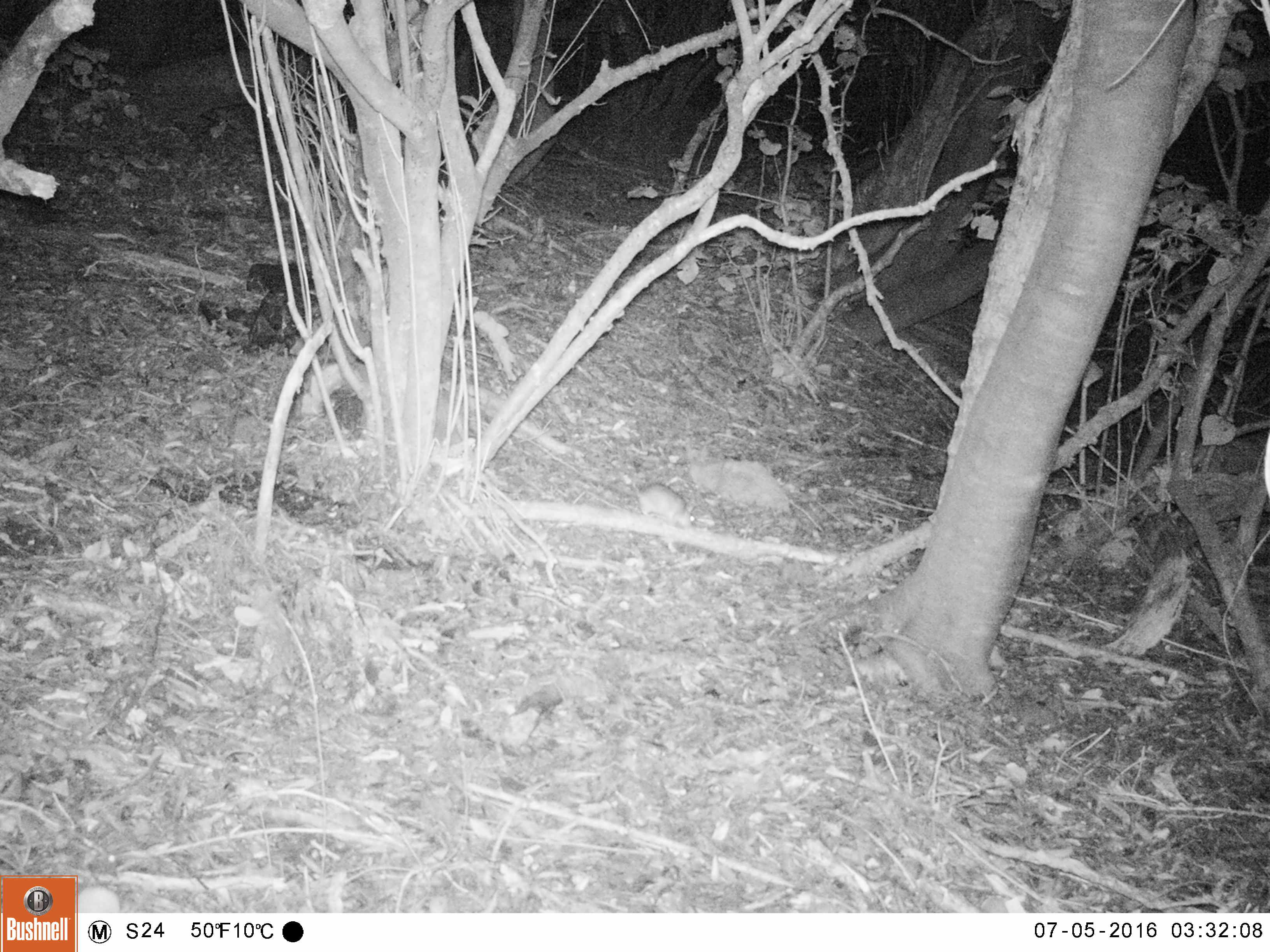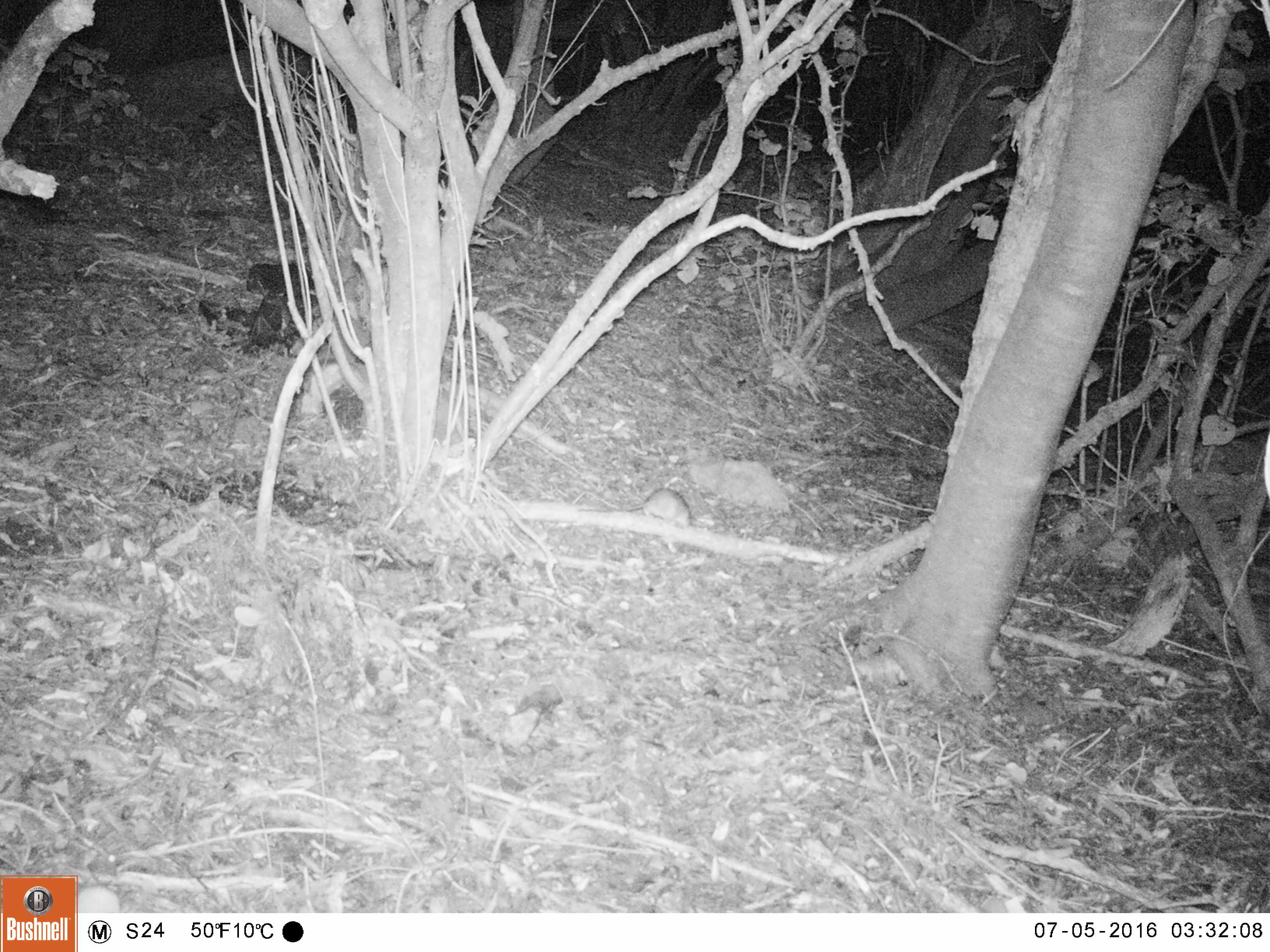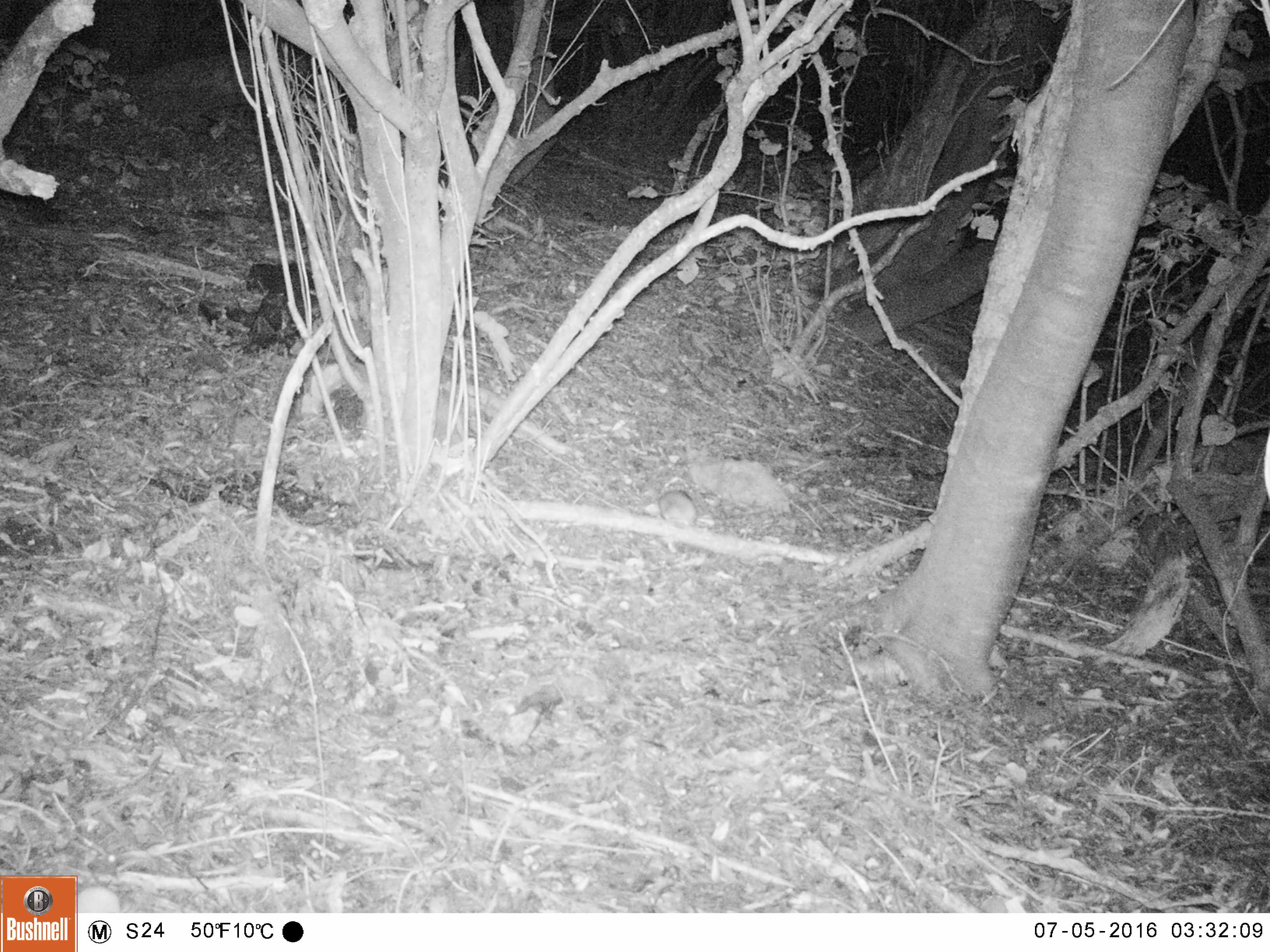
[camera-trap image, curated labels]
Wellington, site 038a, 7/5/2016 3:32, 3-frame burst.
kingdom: Animalia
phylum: Chordata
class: Mammalia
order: Rodentia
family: Muridae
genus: Rattus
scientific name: Rattus rattus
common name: ship rat